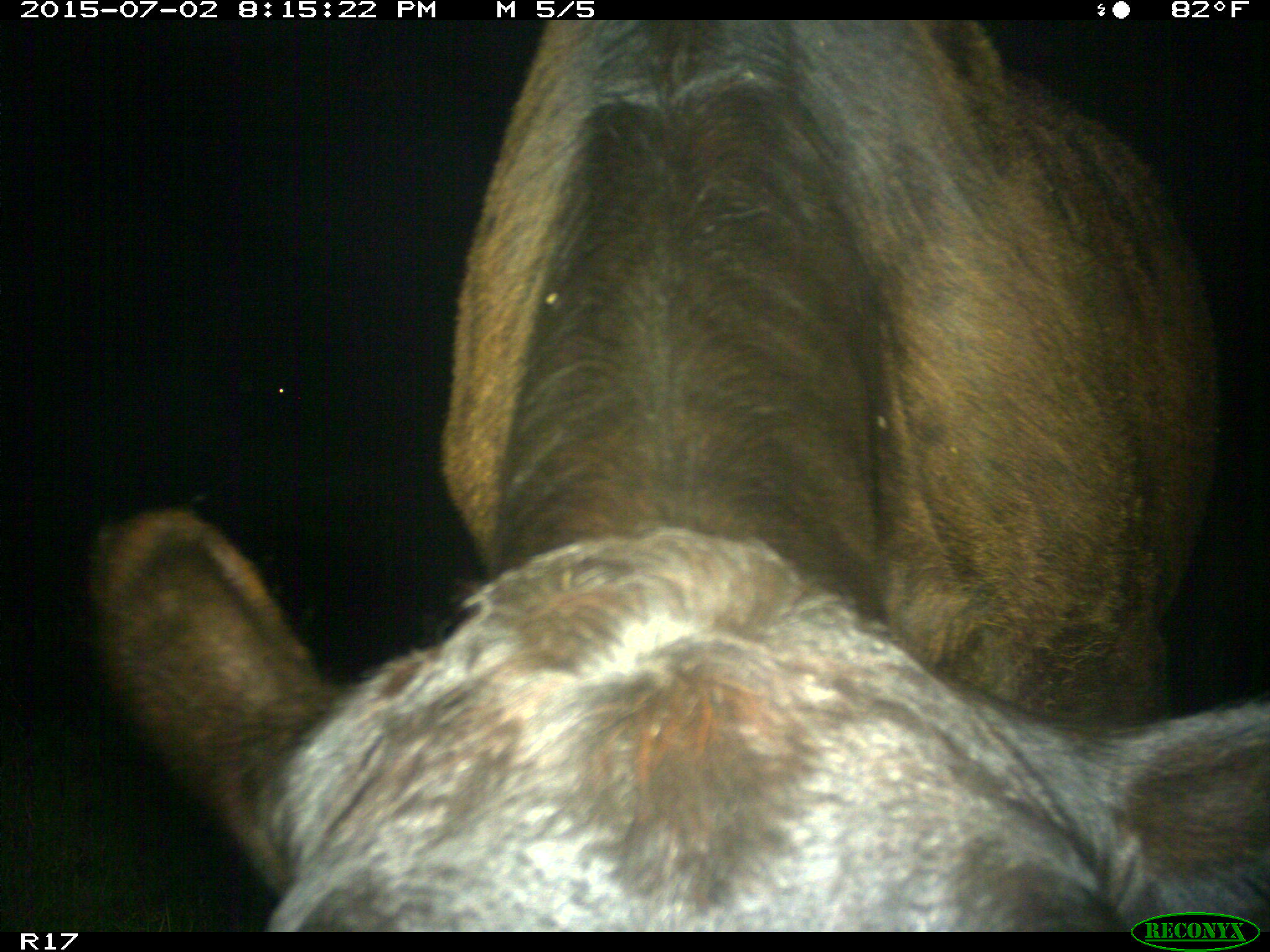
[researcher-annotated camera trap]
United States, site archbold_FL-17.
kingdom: Animalia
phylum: Chordata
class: Mammalia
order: Artiodactyla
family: Bovidae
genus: Bos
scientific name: Bos taurus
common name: domestic cow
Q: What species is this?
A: Bos taurus (domestic cow).